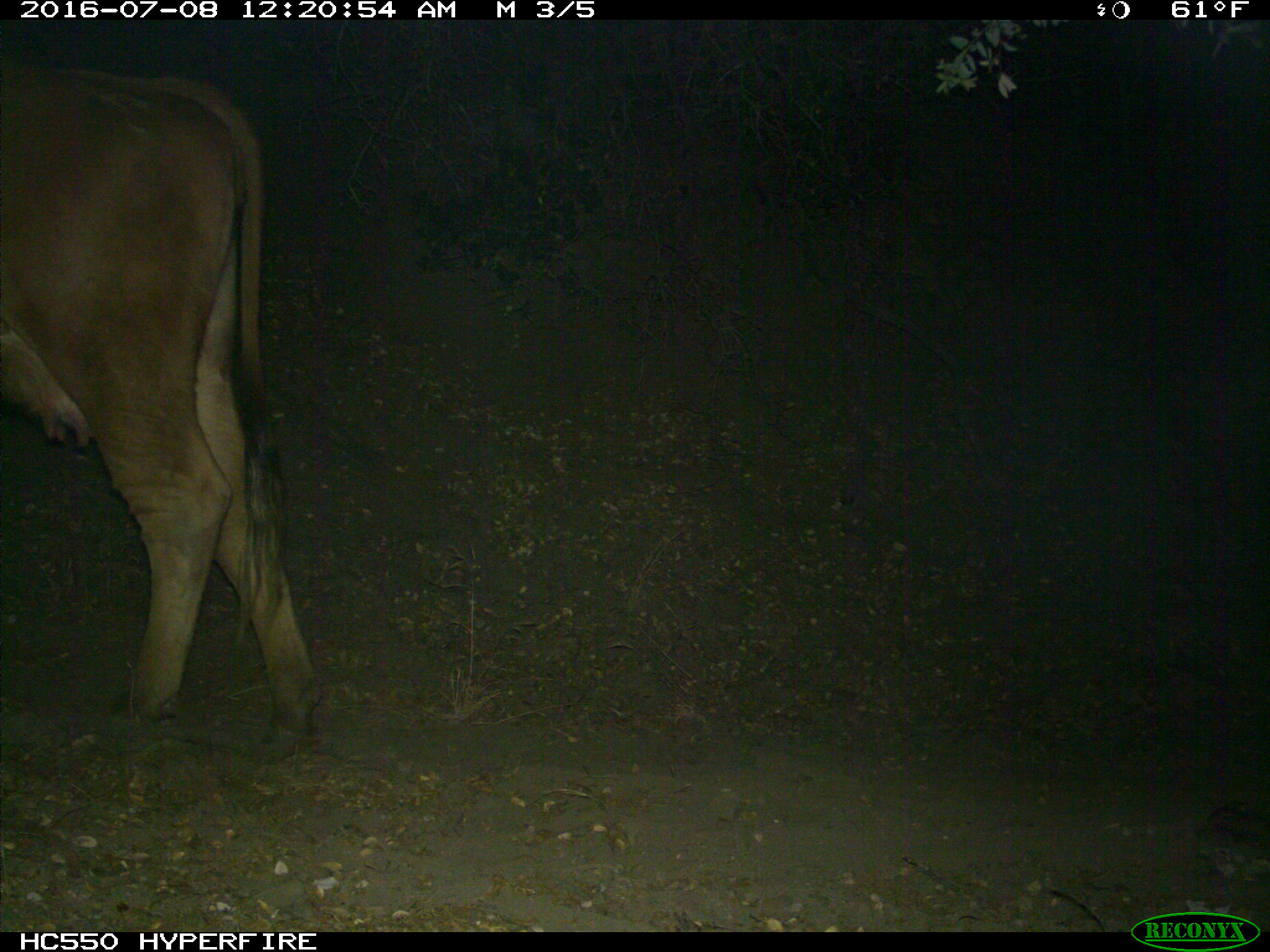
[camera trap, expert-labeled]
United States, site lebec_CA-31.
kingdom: Animalia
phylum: Chordata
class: Mammalia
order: Artiodactyla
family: Bovidae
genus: Bos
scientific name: Bos taurus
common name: domestic cow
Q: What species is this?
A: Bos taurus (domestic cow).